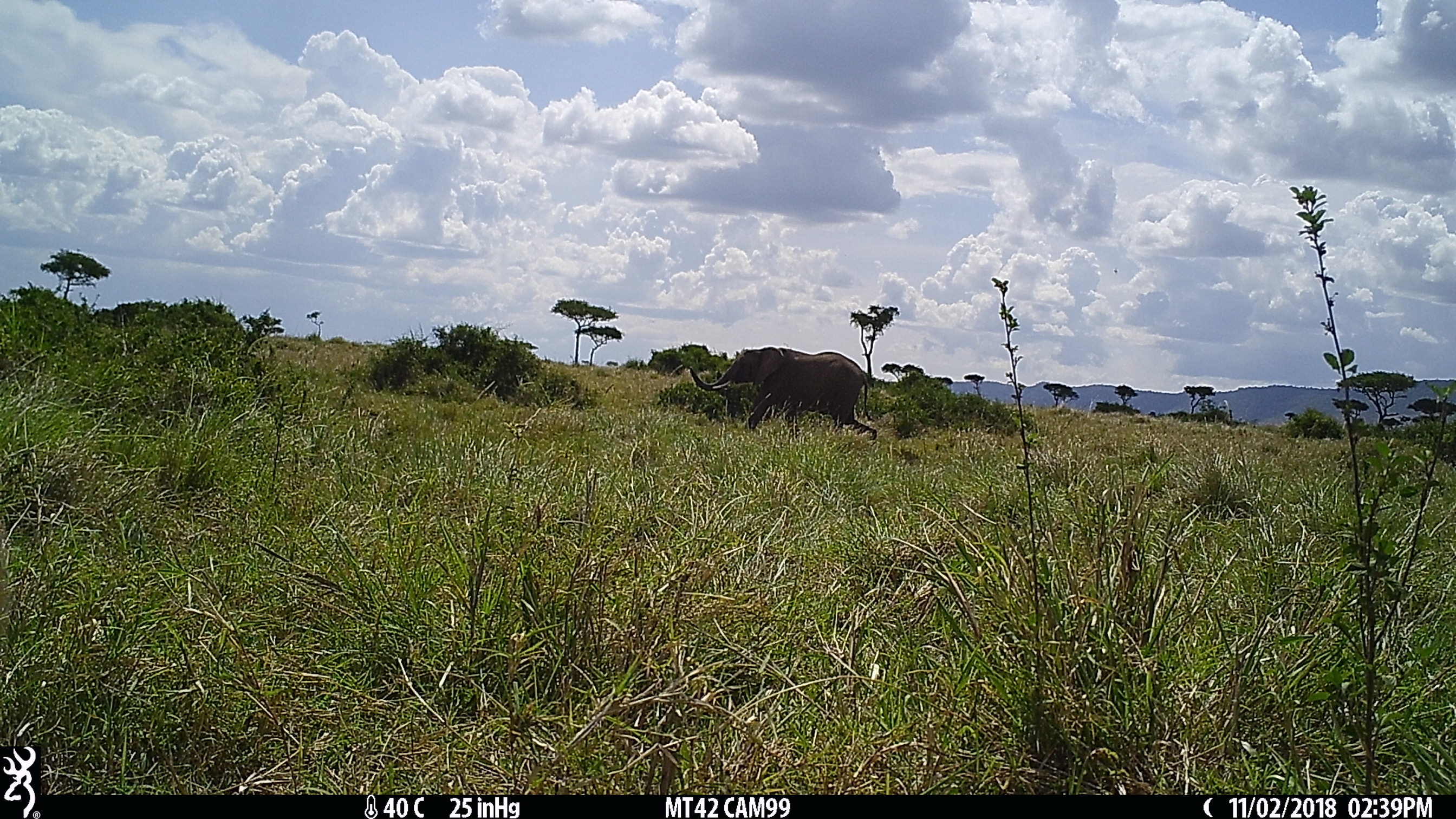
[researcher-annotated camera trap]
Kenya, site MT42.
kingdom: Animalia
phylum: Chordata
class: Mammalia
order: Proboscidea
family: Elephantidae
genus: Loxodonta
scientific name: Loxodonta africana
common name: elephant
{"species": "elephant (Loxodonta africana)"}